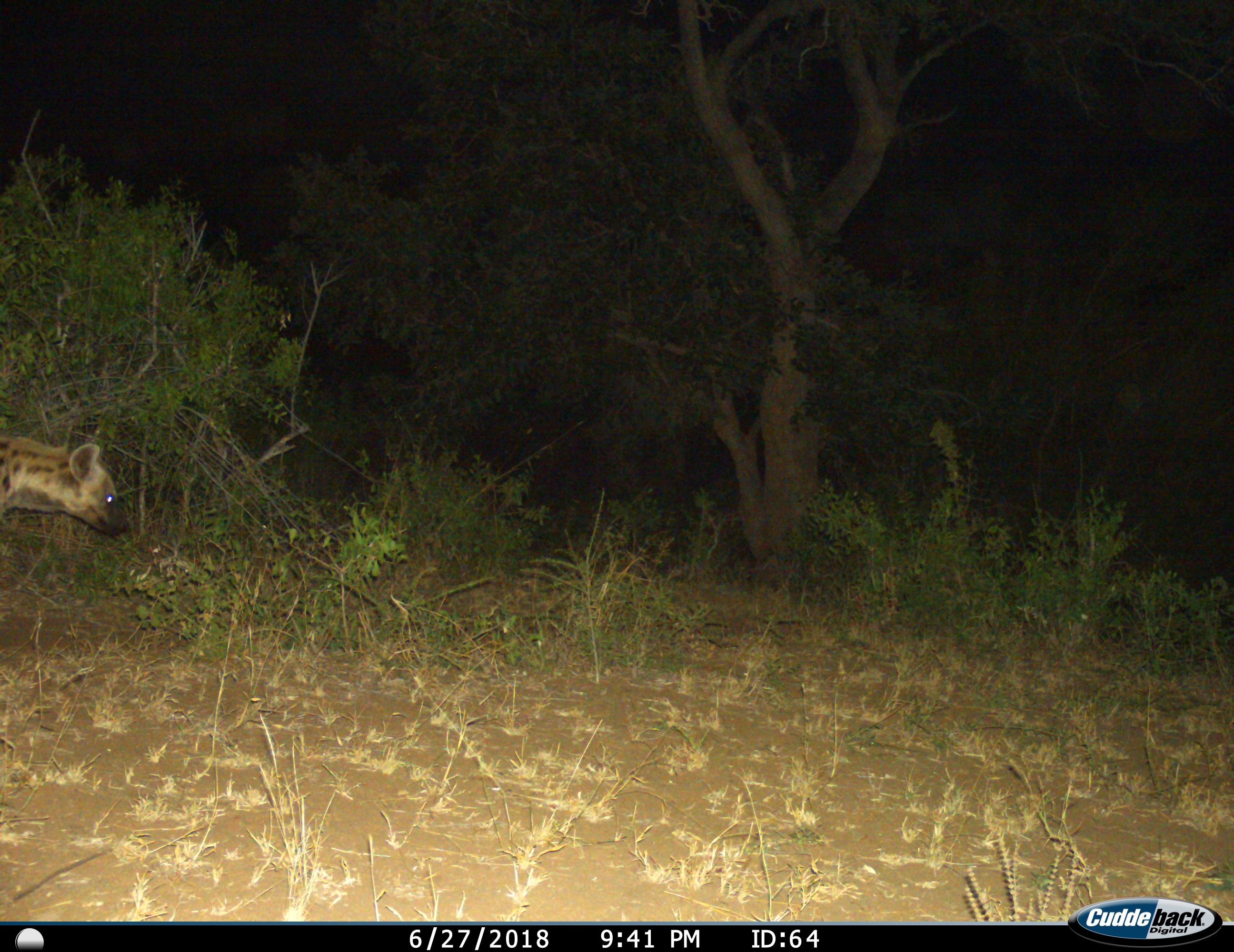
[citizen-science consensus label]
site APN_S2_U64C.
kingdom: Animalia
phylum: Chordata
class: Mammalia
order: Carnivora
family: Hyaenidae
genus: Crocuta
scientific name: Crocuta crocuta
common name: spotted hyena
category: hyenaspotted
Hyenaspotted (spotted hyena) (Crocuta crocuta), count 1. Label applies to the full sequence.